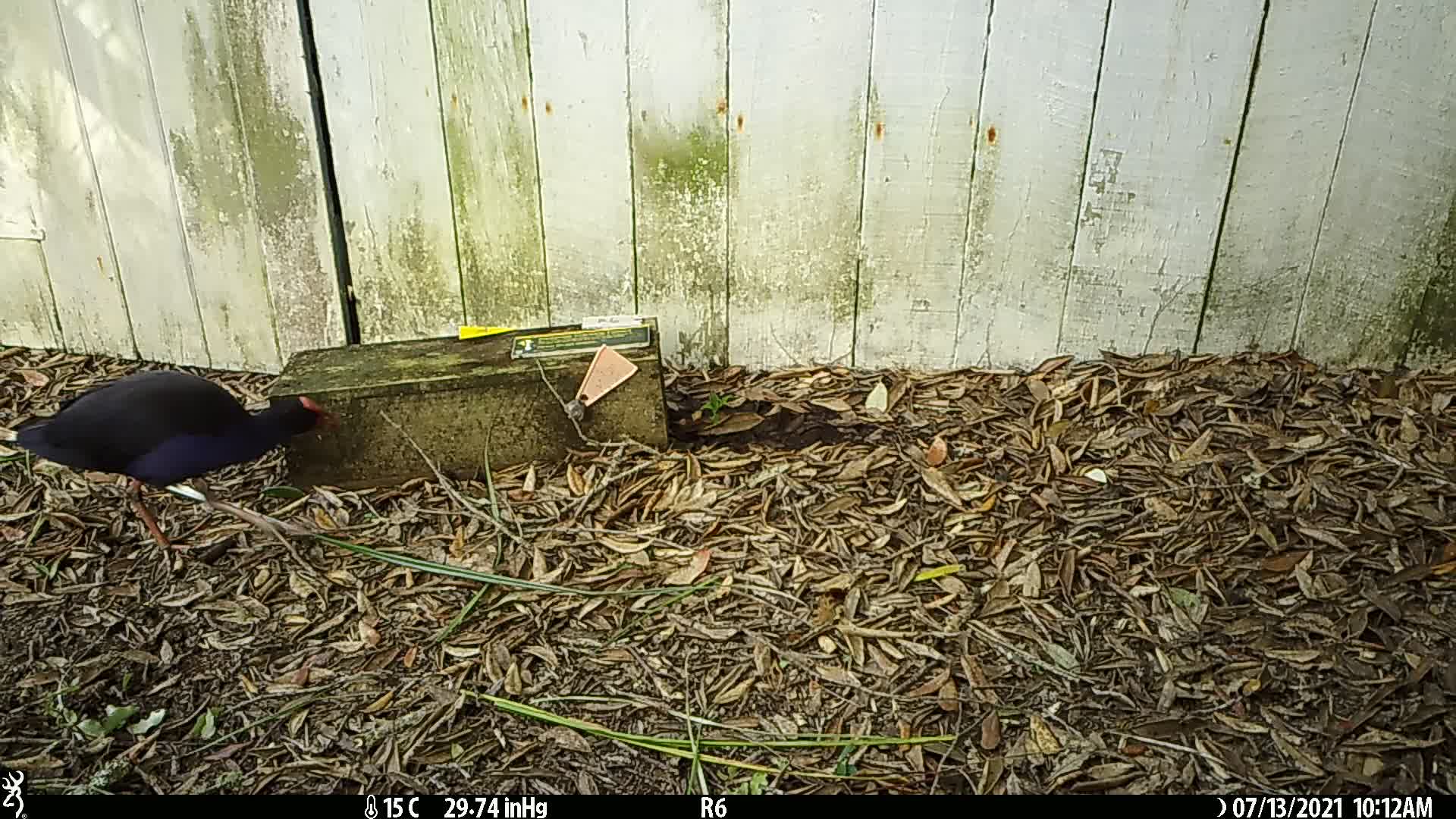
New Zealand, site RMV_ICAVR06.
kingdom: Animalia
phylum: Chordata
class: Aves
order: Gruiformes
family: Rallidae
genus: Porphyrio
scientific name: Porphyrio melanotus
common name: australasian swamphen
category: pukeko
Pukeko (australasian swamphen) (Porphyrio melanotus).